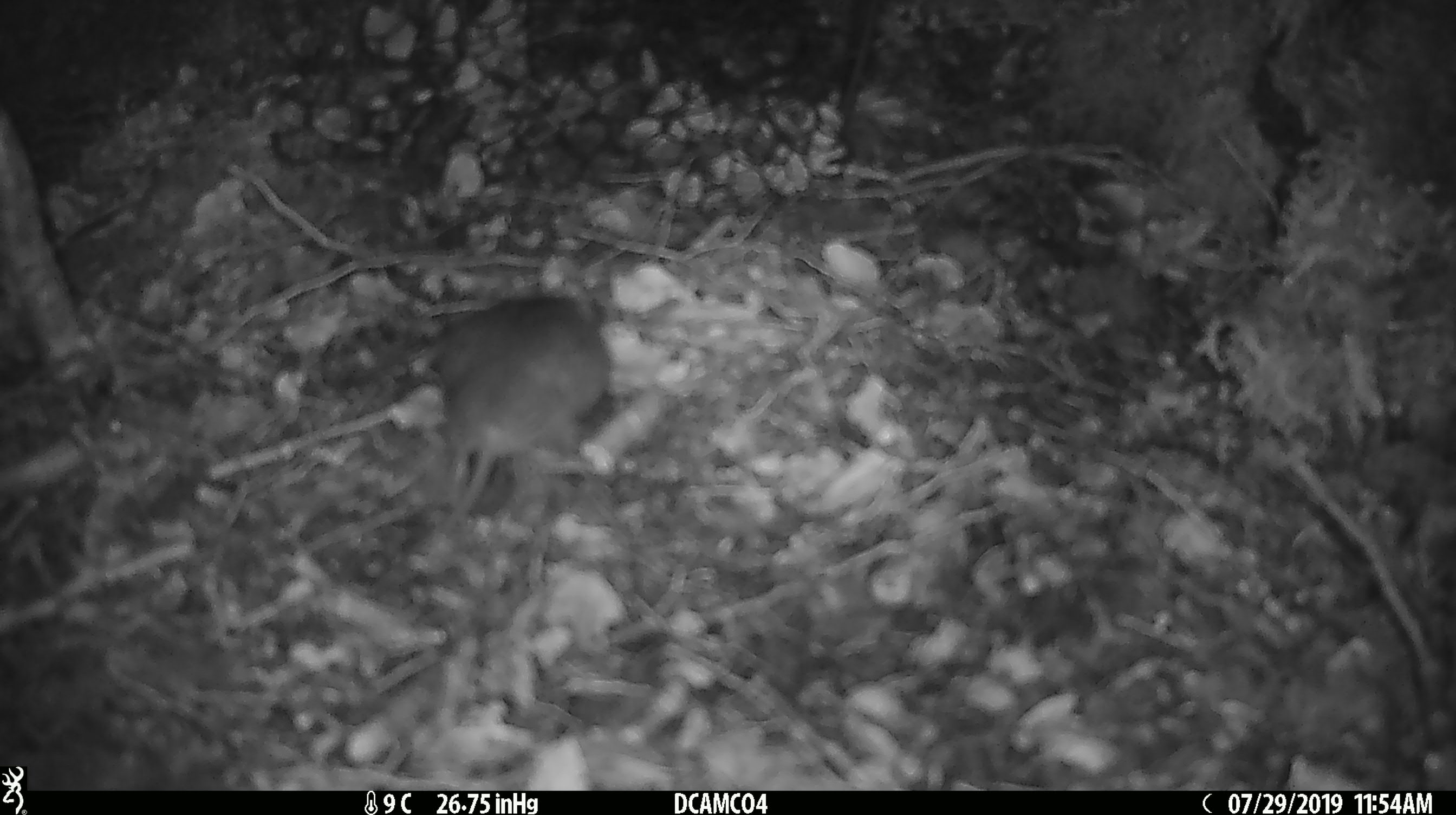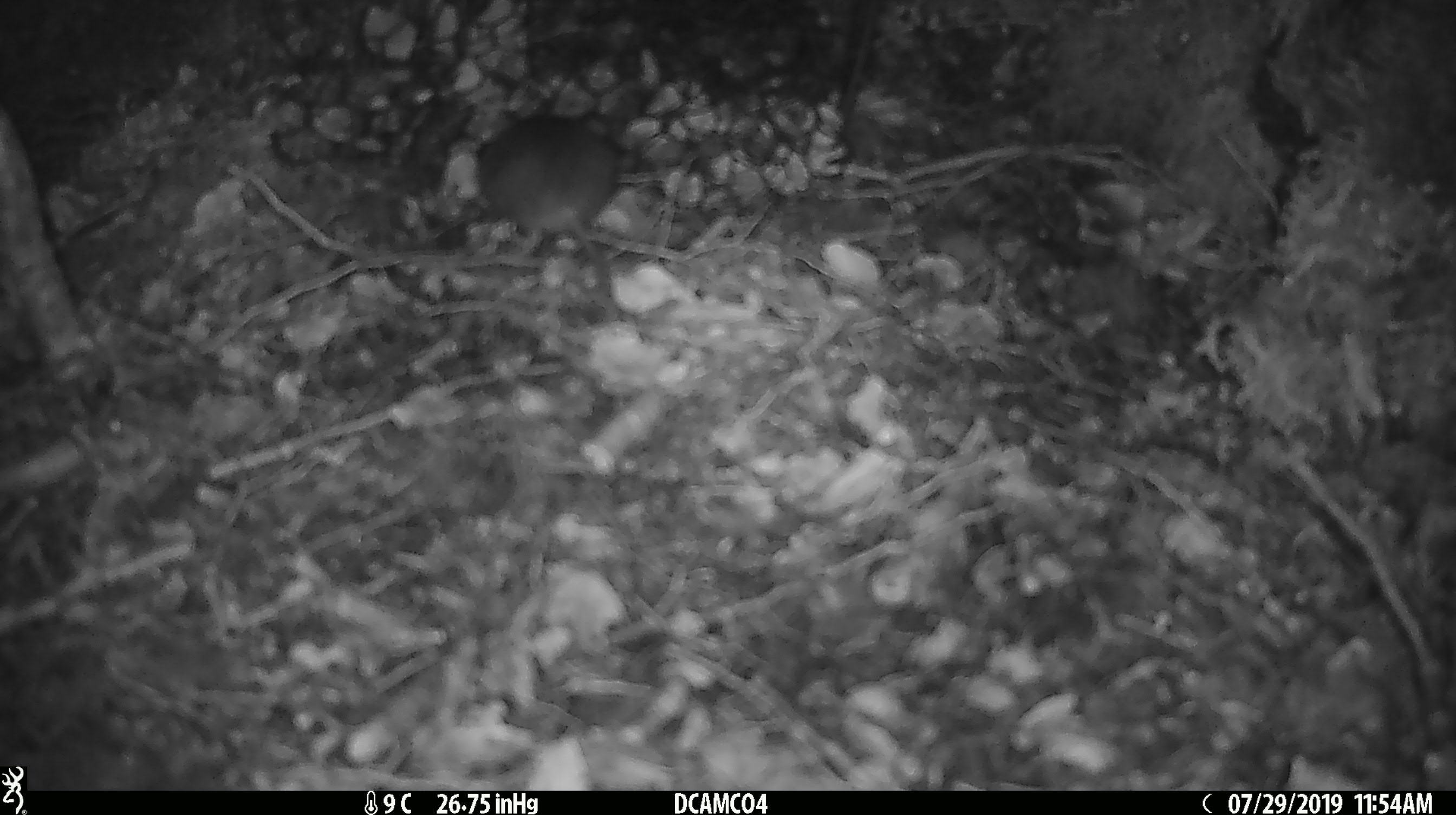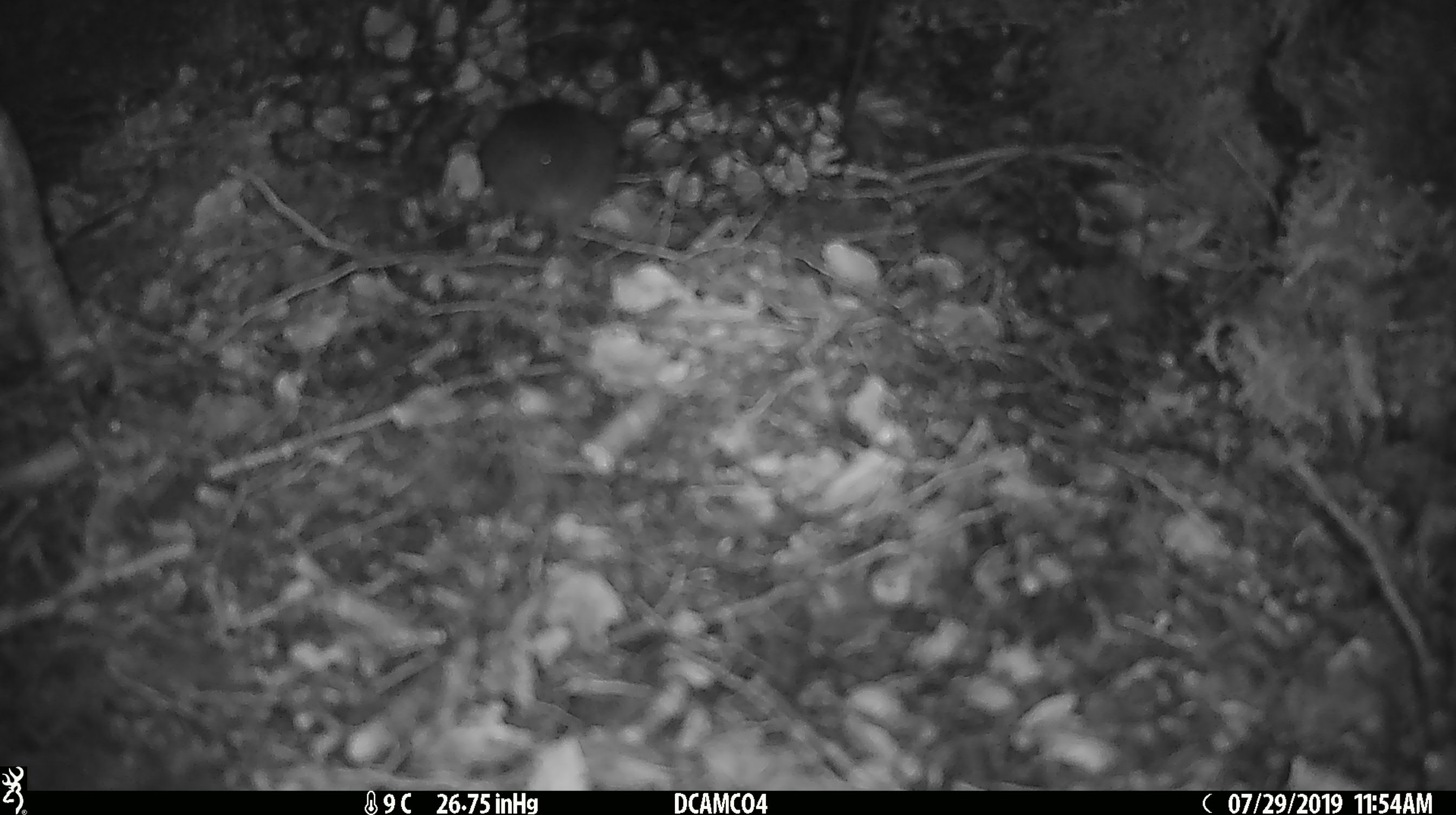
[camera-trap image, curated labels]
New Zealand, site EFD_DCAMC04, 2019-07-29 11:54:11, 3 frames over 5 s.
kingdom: Animalia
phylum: Chordata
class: Mammalia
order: Rodentia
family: Muridae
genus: Mus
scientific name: Mus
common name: mouse